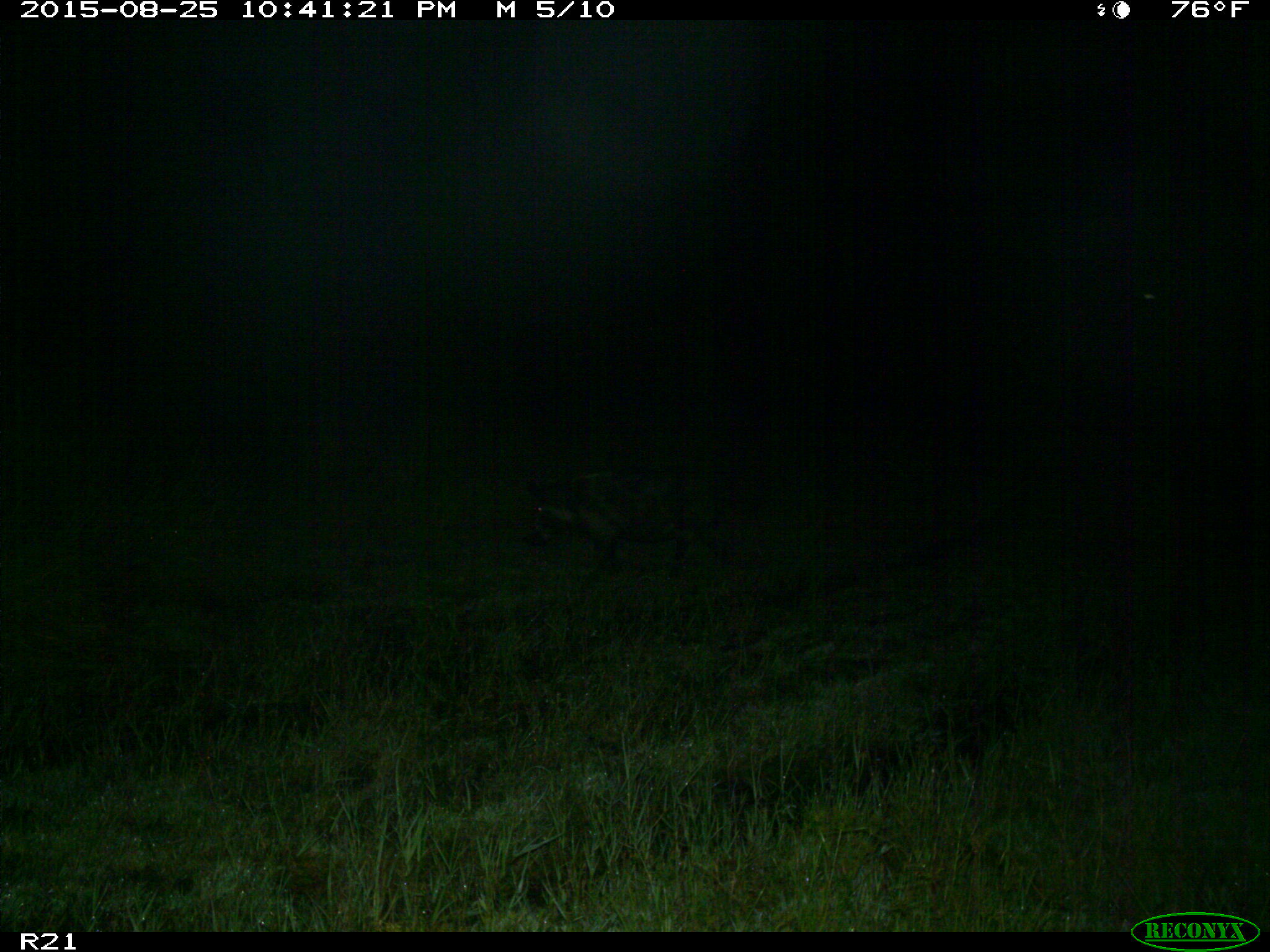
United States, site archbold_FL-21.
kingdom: Animalia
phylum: Chordata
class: Mammalia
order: Artiodactyla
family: Suidae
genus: Sus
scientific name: Sus scrofa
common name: wild boar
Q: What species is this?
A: Sus scrofa (wild boar).